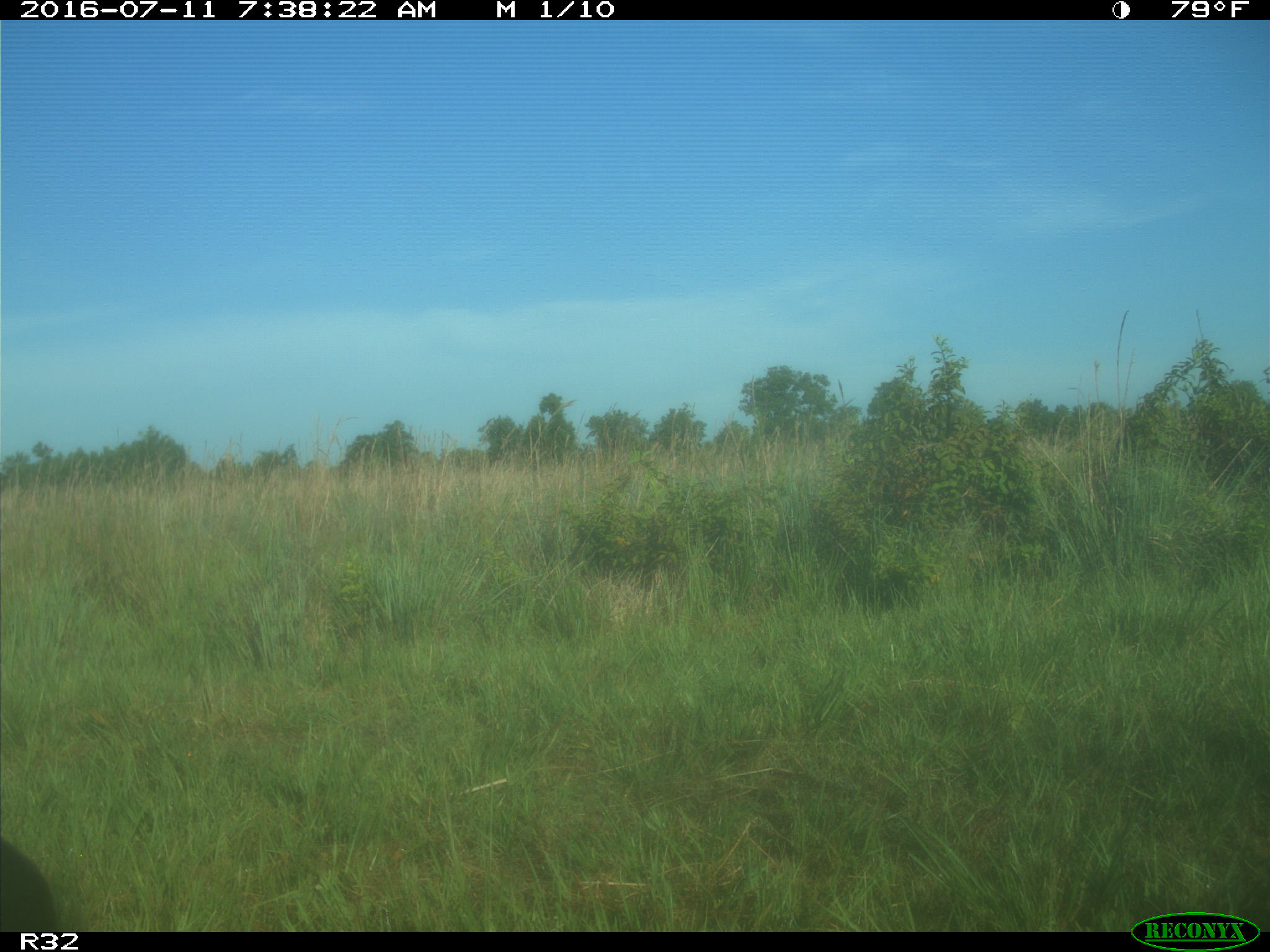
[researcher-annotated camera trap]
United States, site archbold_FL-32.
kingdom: Animalia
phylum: Chordata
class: Mammalia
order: Artiodactyla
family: Cervidae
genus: Odocoileus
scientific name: Odocoileus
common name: deer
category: unidentified deer